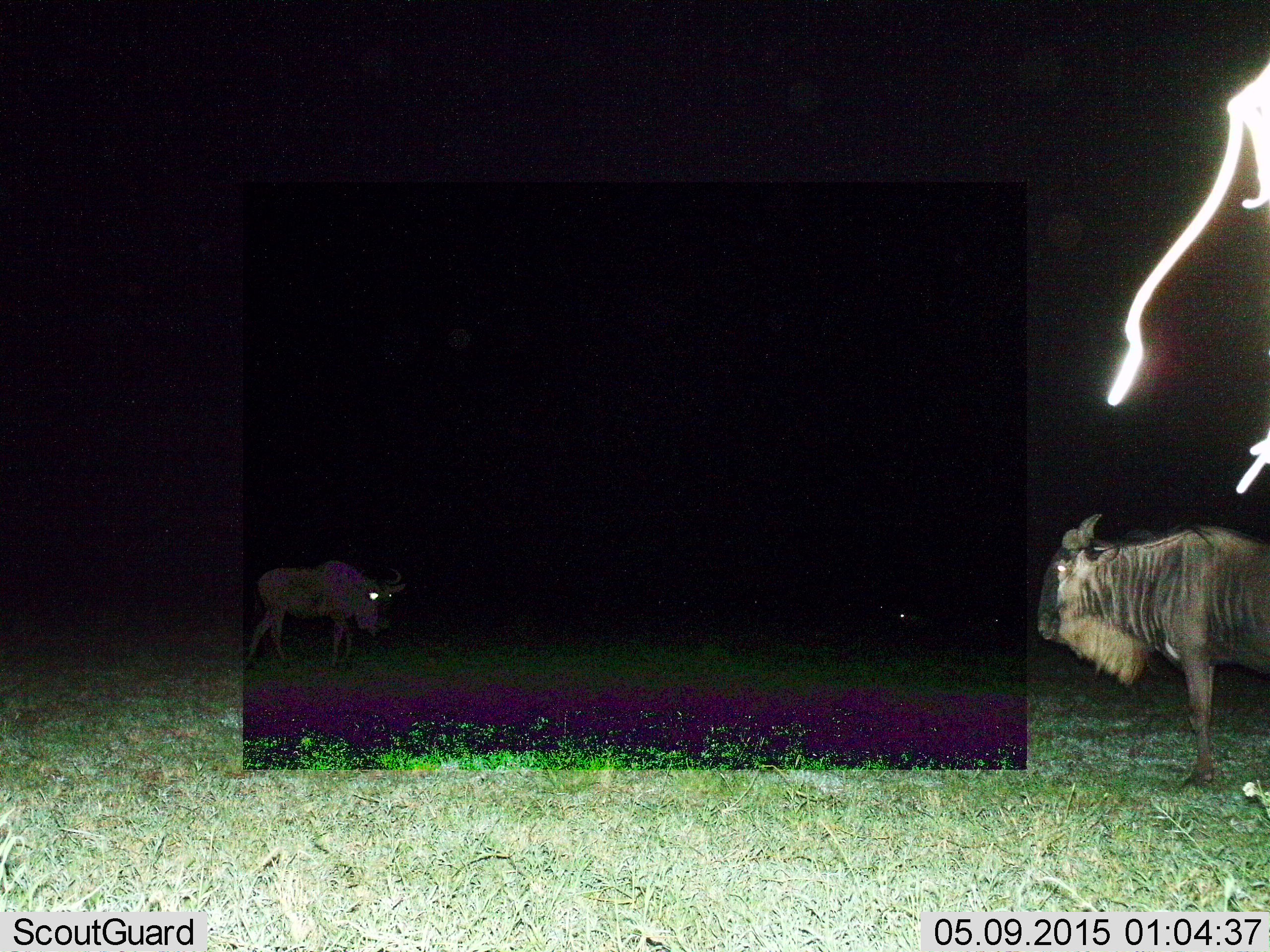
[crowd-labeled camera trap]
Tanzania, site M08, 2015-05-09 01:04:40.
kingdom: Animalia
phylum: Chordata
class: Mammalia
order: Artiodactyla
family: Bovidae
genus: Connochaetes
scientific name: Connochaetes taurinus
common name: blue wildebeest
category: wildebeest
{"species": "wildebeest (blue wildebeest) (Connochaetes taurinus)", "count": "2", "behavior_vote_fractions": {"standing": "80%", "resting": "0%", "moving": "20%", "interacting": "0%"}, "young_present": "0%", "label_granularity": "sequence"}